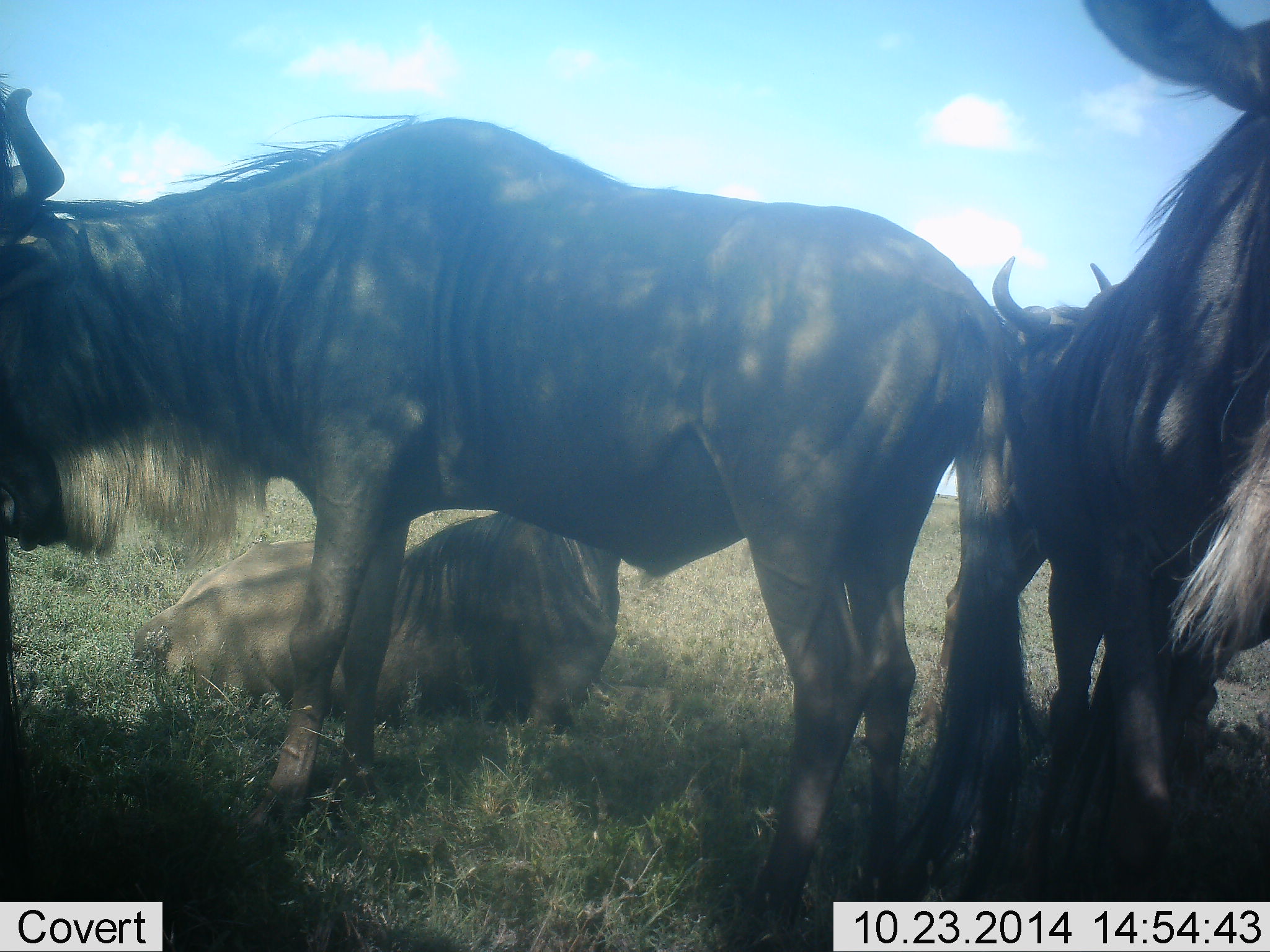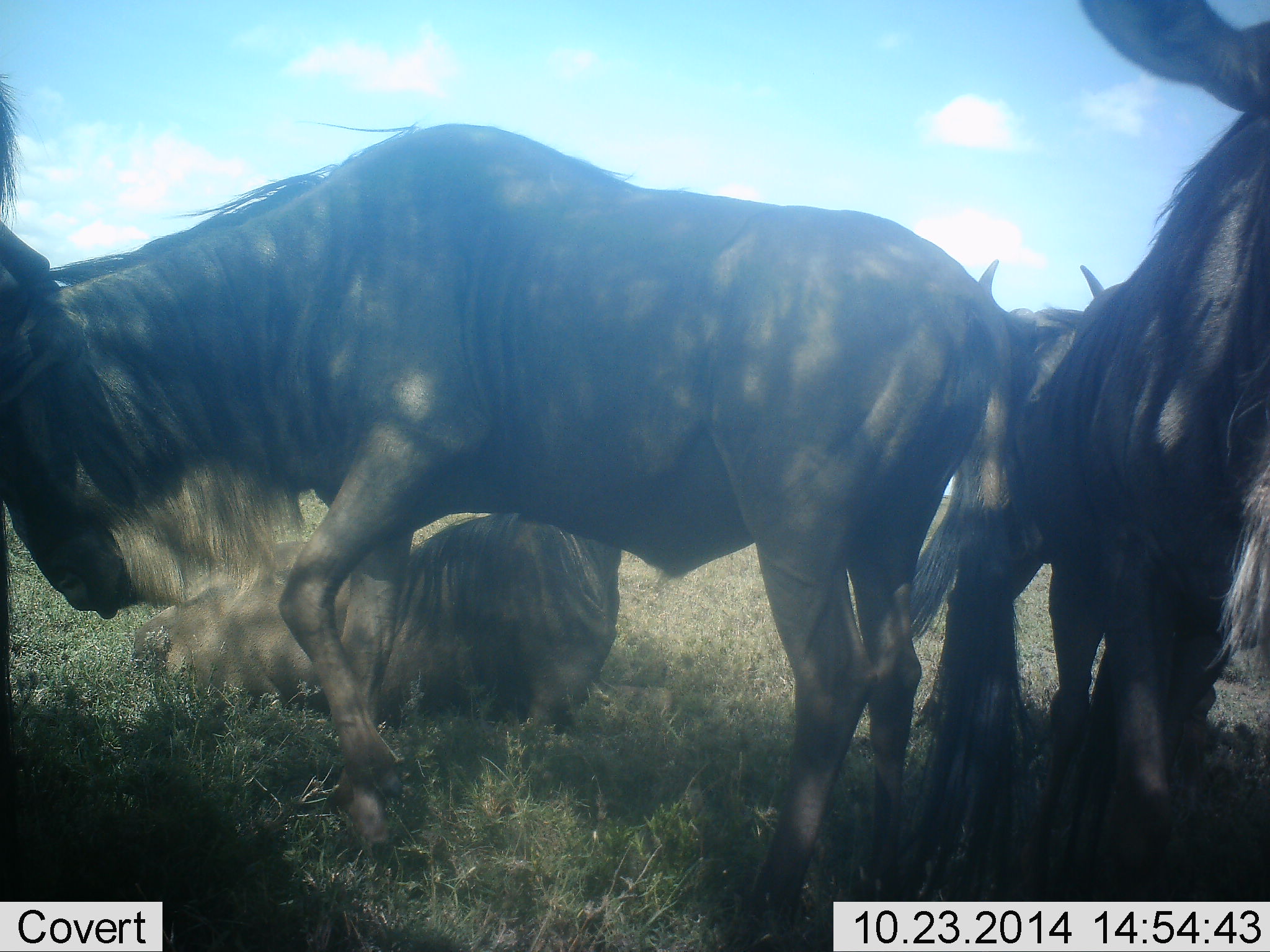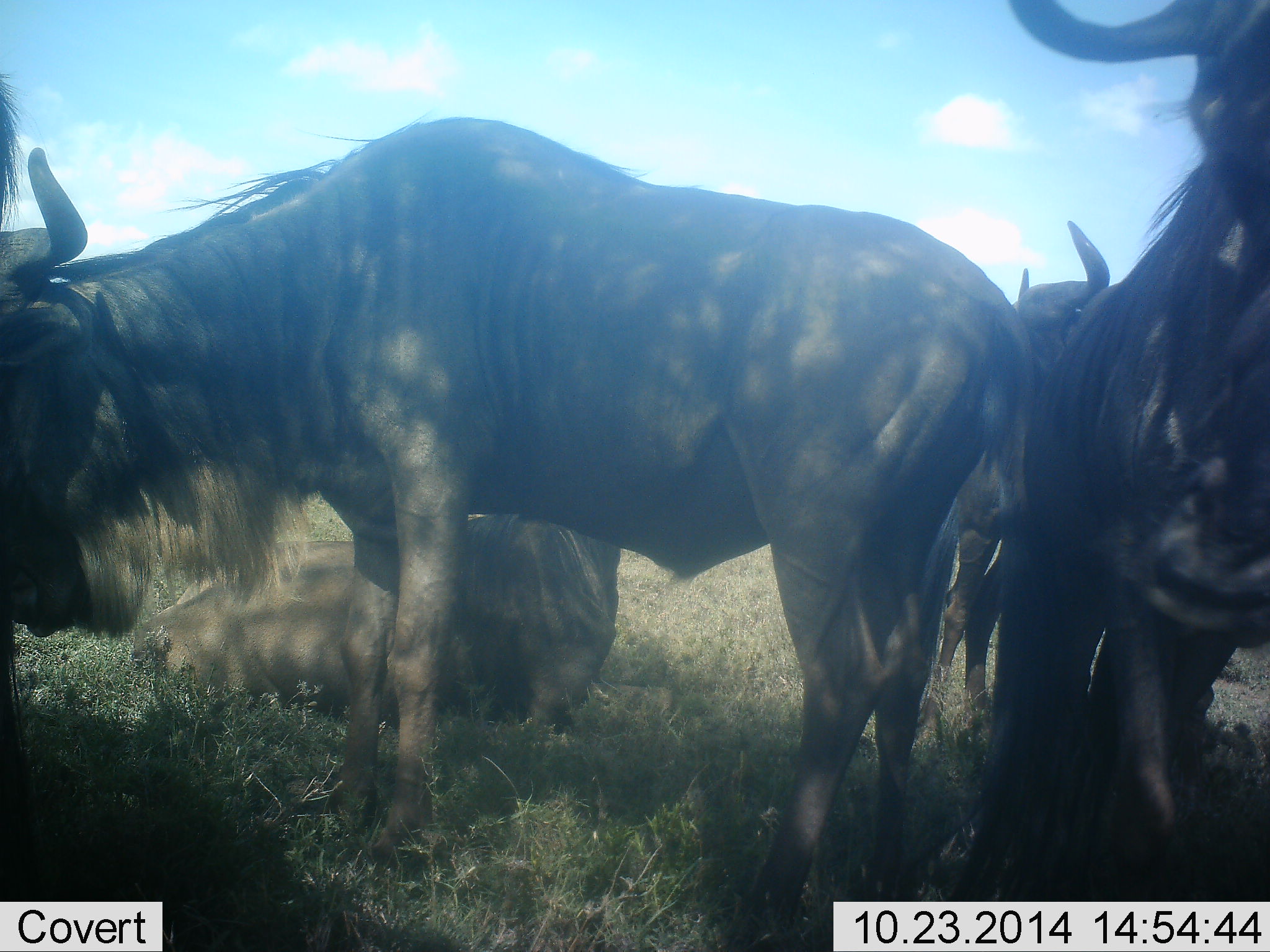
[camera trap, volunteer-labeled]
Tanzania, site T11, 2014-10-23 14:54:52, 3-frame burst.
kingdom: Animalia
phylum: Chordata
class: Mammalia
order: Artiodactyla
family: Bovidae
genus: Connochaetes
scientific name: Connochaetes taurinus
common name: blue wildebeest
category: wildebeest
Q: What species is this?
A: Wildebeest (blue wildebeest) (Connochaetes taurinus).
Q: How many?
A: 4.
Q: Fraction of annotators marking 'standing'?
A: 60%.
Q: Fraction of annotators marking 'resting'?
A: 90%.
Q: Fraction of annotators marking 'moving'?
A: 40%.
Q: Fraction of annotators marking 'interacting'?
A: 10%.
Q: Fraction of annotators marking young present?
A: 0%.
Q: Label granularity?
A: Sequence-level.